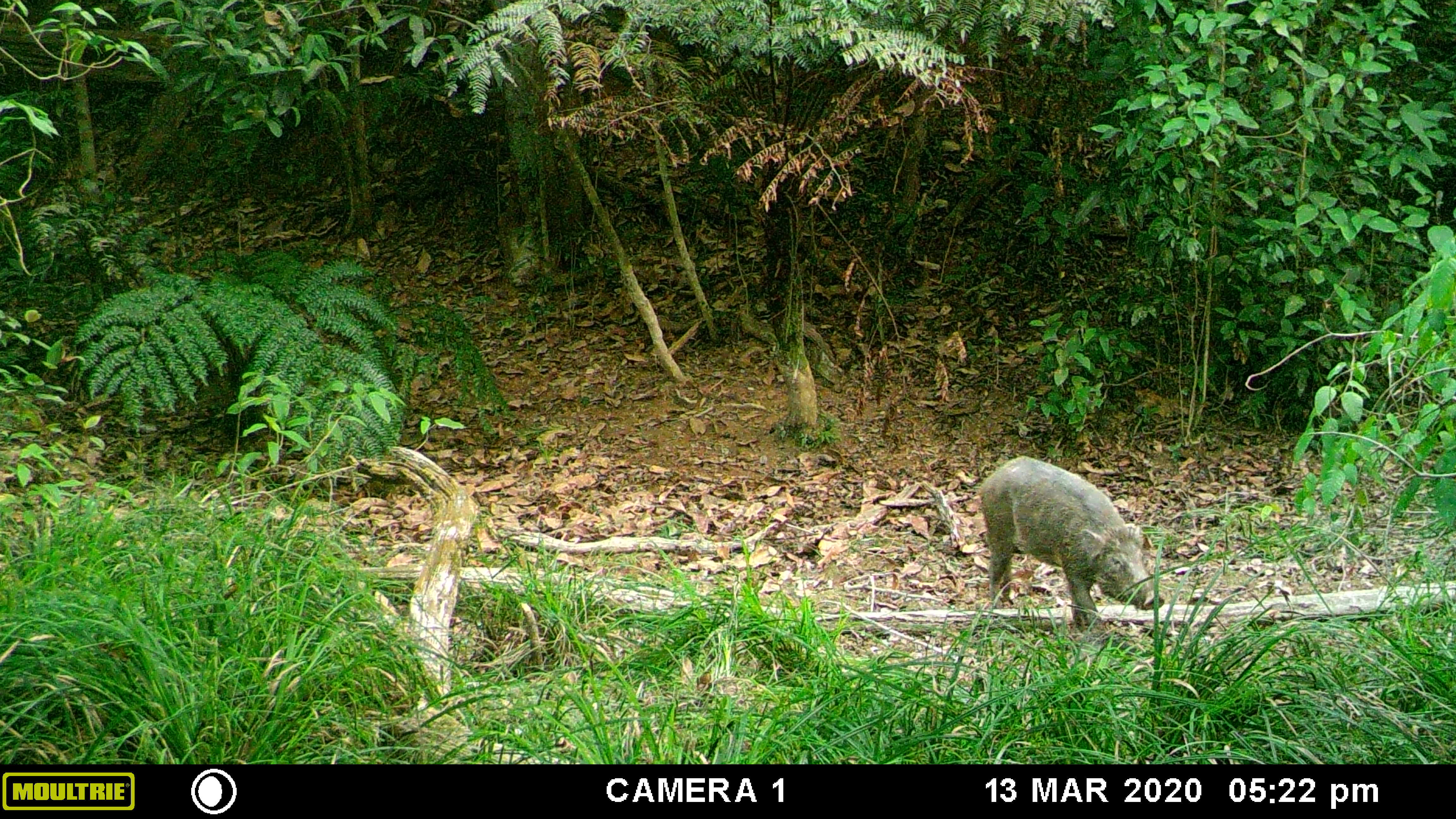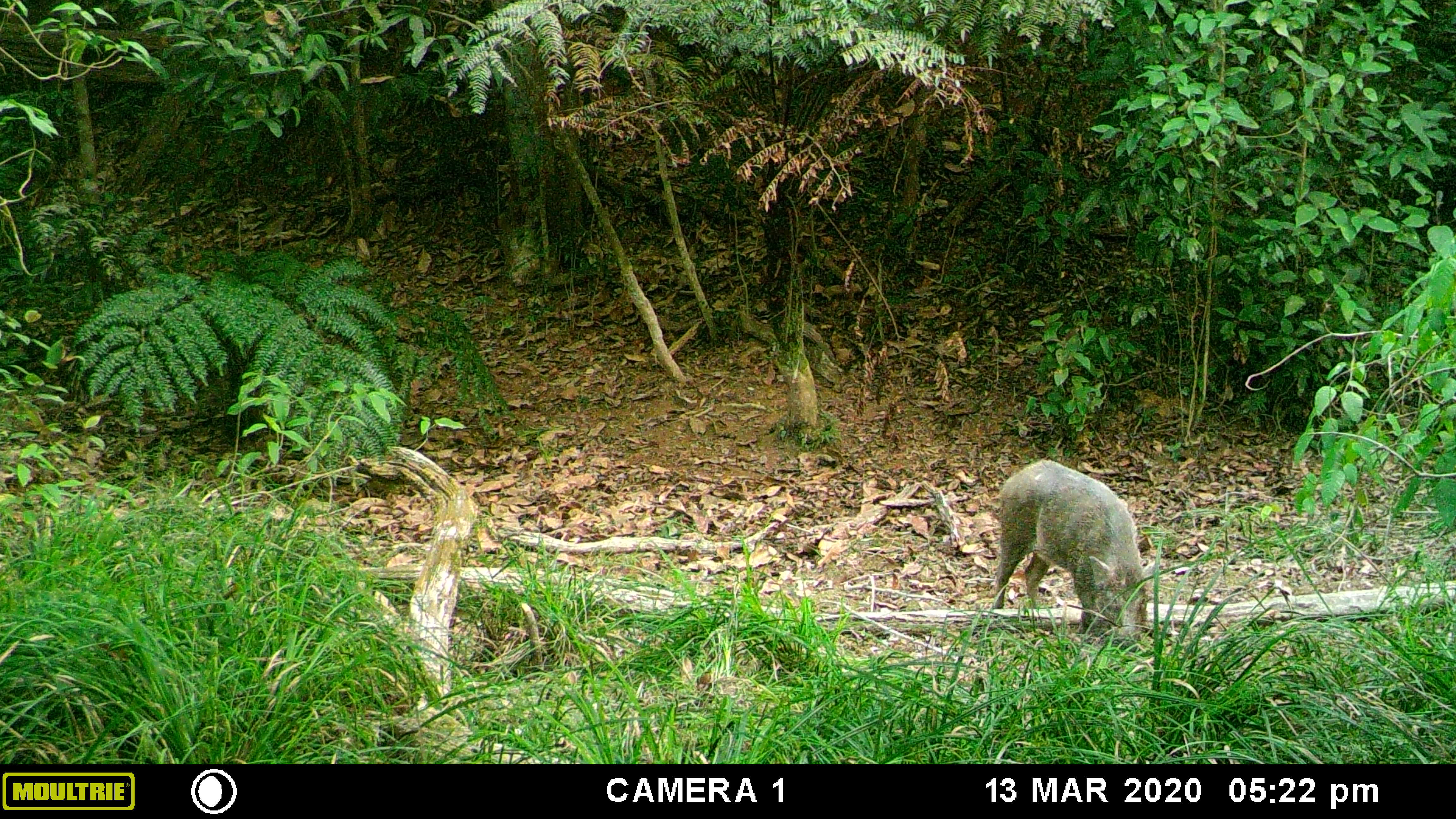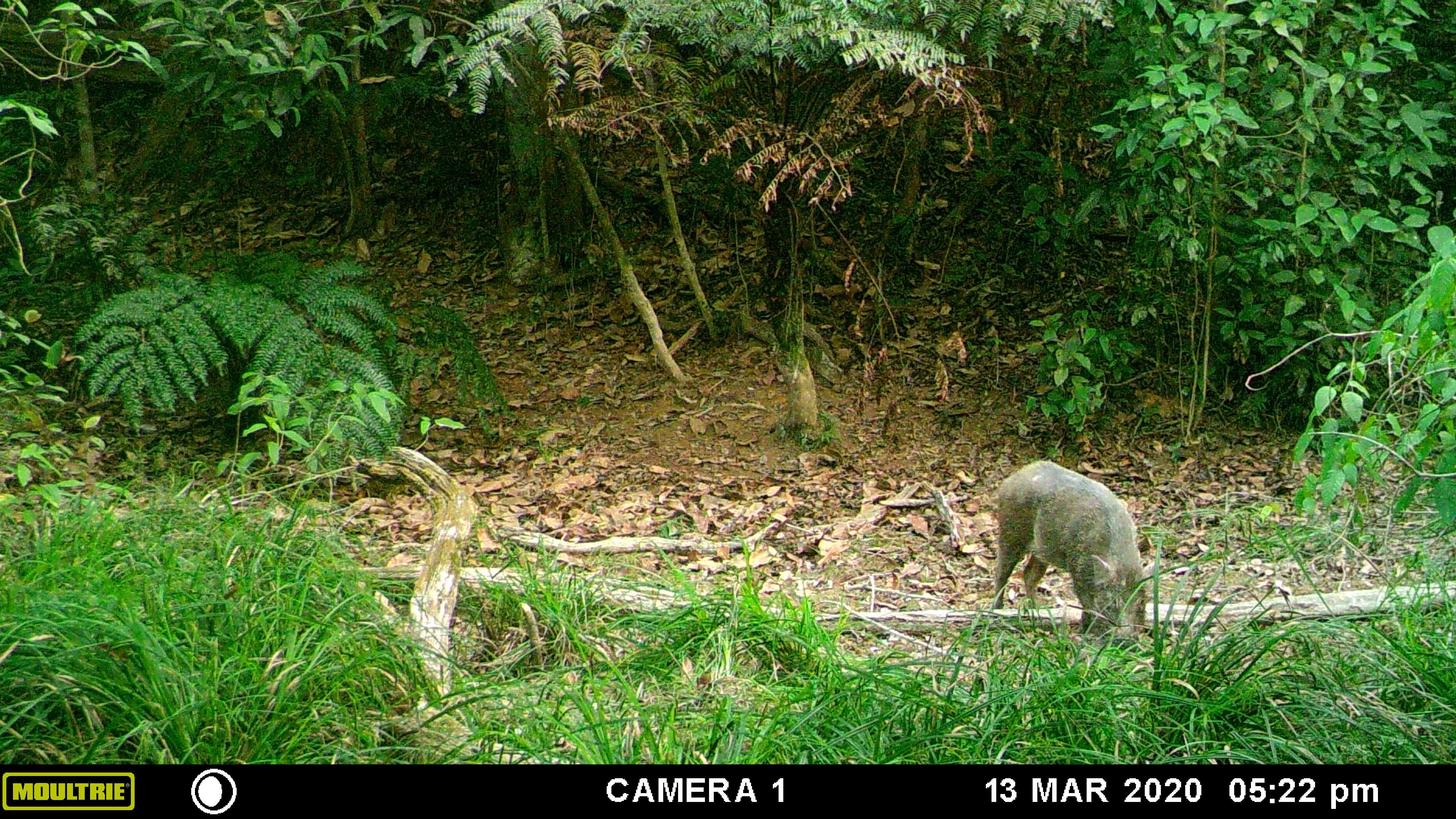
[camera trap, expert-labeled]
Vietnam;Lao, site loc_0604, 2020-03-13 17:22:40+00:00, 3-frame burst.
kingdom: Animalia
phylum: Chordata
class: Mammalia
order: Artiodactyla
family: Suidae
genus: Sus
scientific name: Sus scrofa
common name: eurasian wild pig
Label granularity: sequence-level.